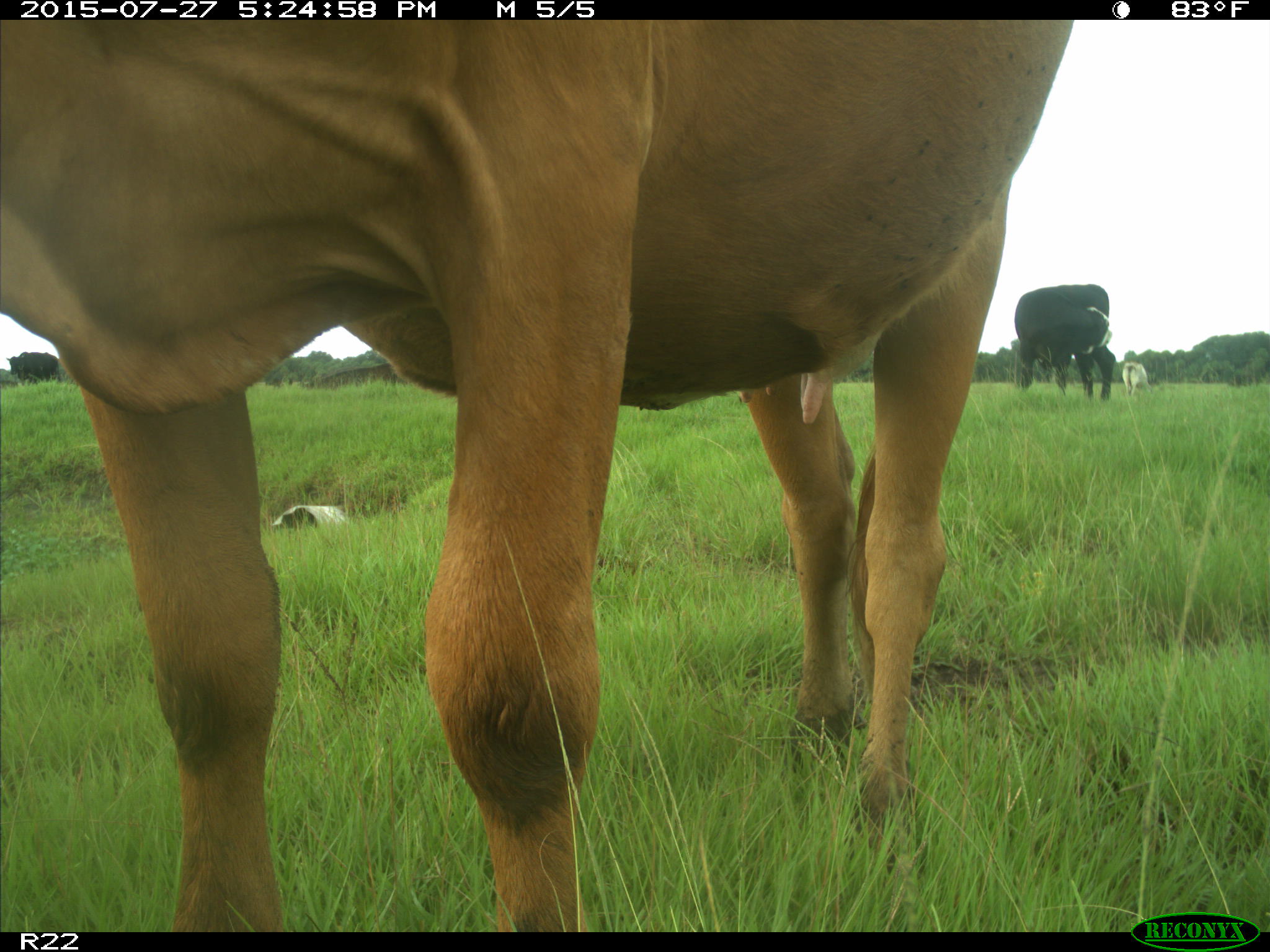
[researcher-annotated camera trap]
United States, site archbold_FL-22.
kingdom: Animalia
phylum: Chordata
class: Mammalia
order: Artiodactyla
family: Bovidae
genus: Bos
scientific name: Bos taurus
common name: domestic cow